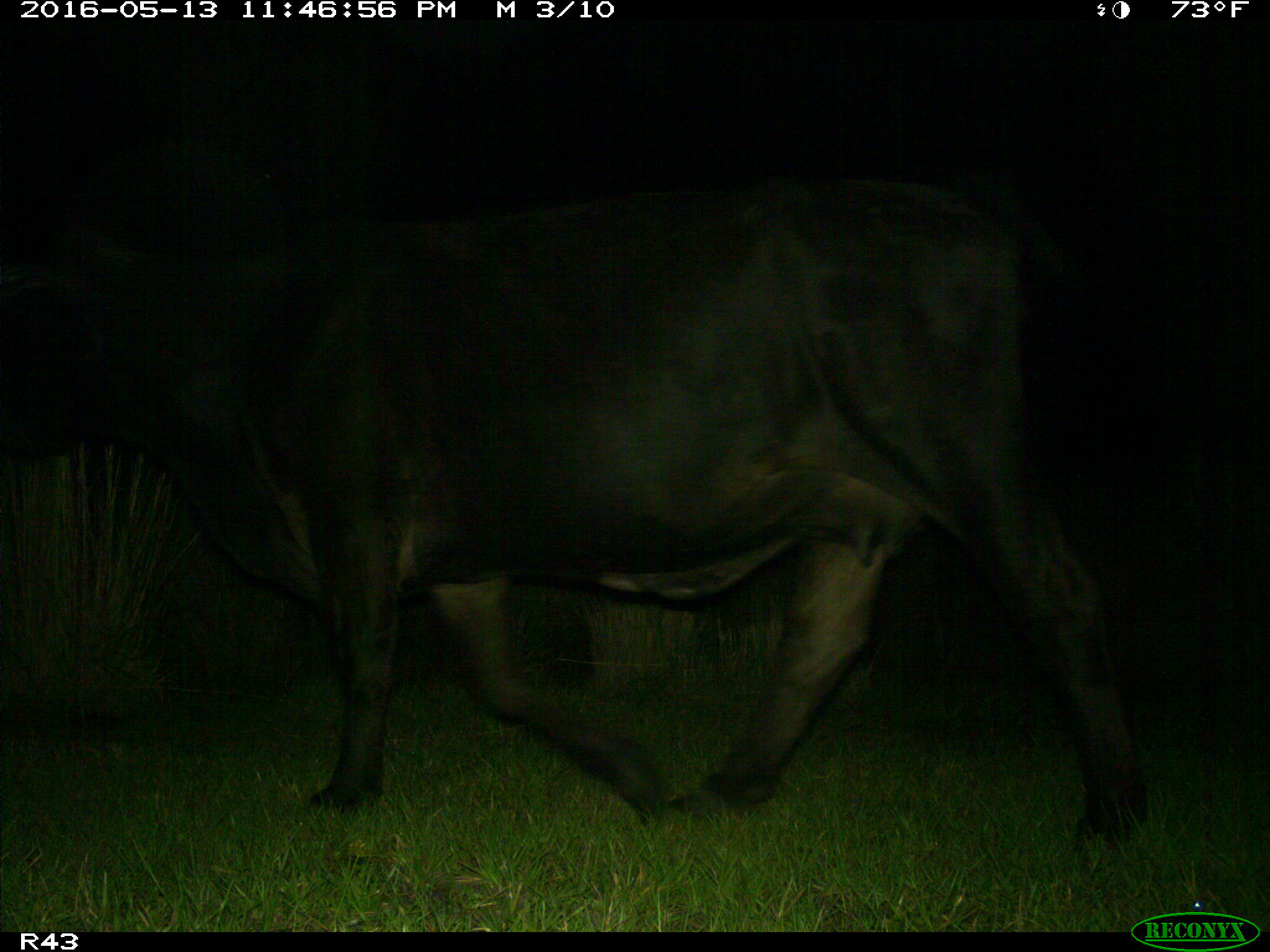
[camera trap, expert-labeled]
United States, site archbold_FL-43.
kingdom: Animalia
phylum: Chordata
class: Mammalia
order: Artiodactyla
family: Bovidae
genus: Bos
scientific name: Bos taurus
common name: domestic cow